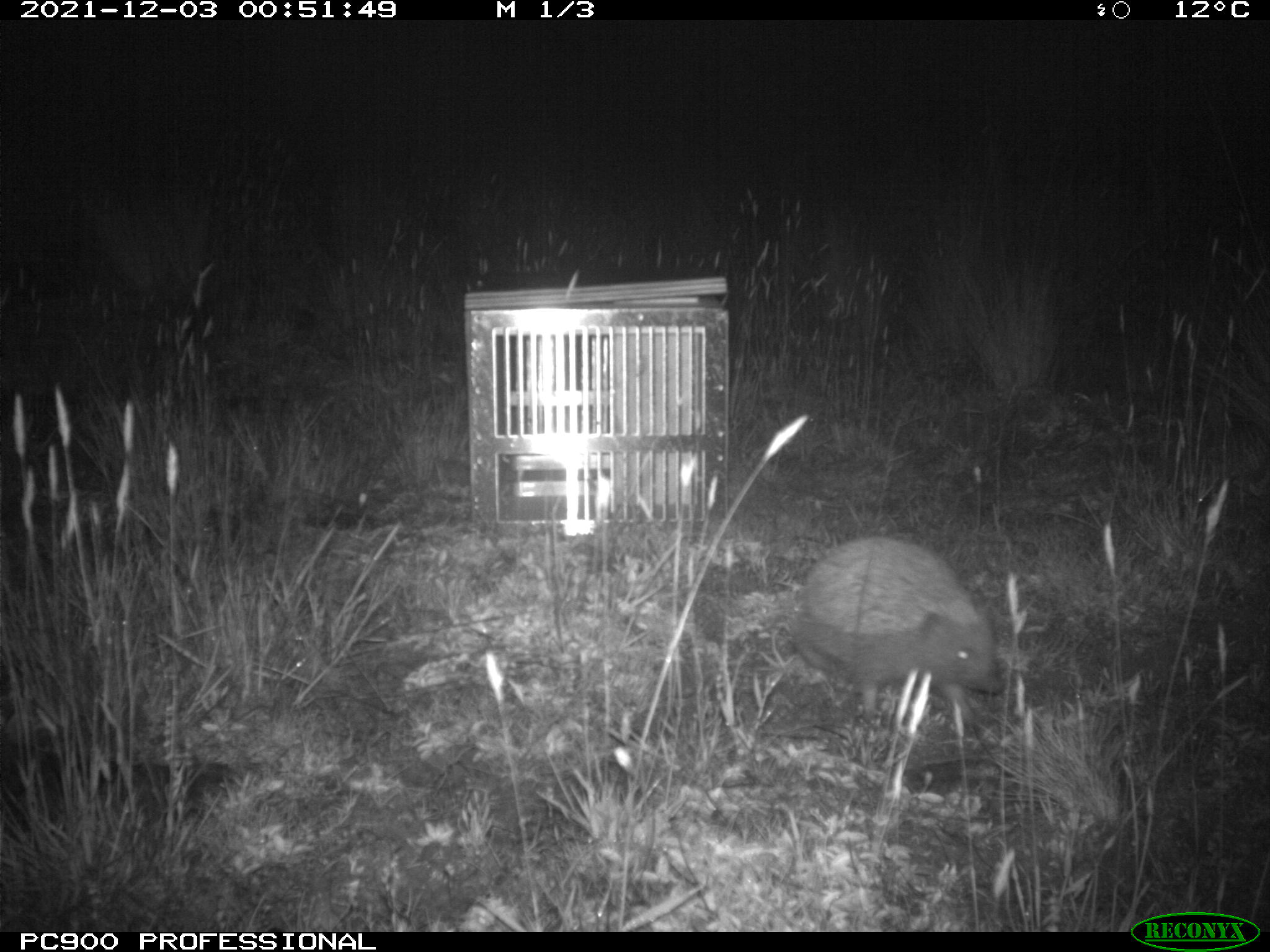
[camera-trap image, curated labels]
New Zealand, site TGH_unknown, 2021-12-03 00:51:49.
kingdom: Animalia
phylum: Chordata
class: Mammalia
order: Eulipotyphla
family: Erinaceidae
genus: Erinaceus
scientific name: Erinaceus europaeus europaeus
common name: european hedgehog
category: hedgehog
Hedgehog (european hedgehog) (Erinaceus europaeus europaeus).